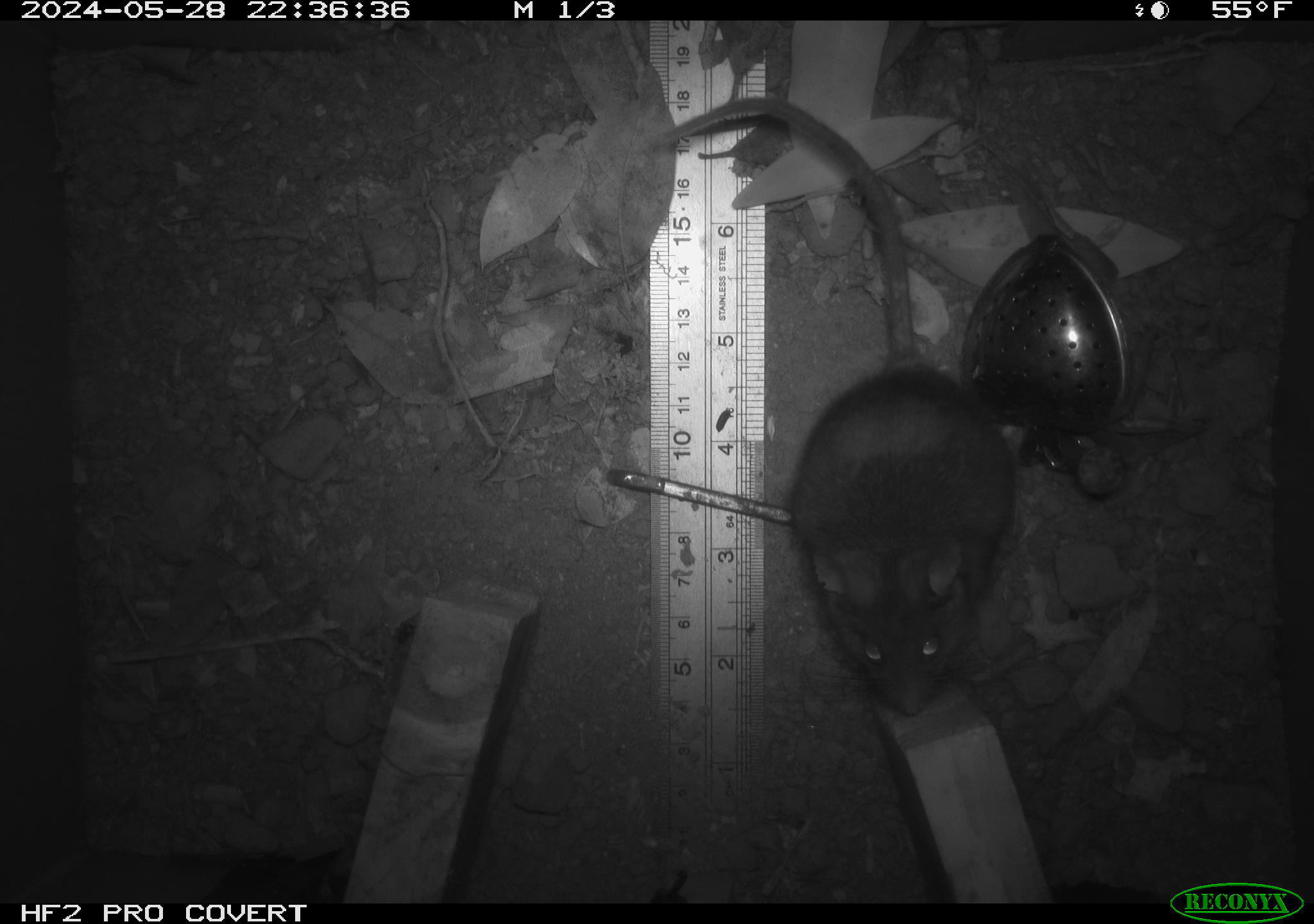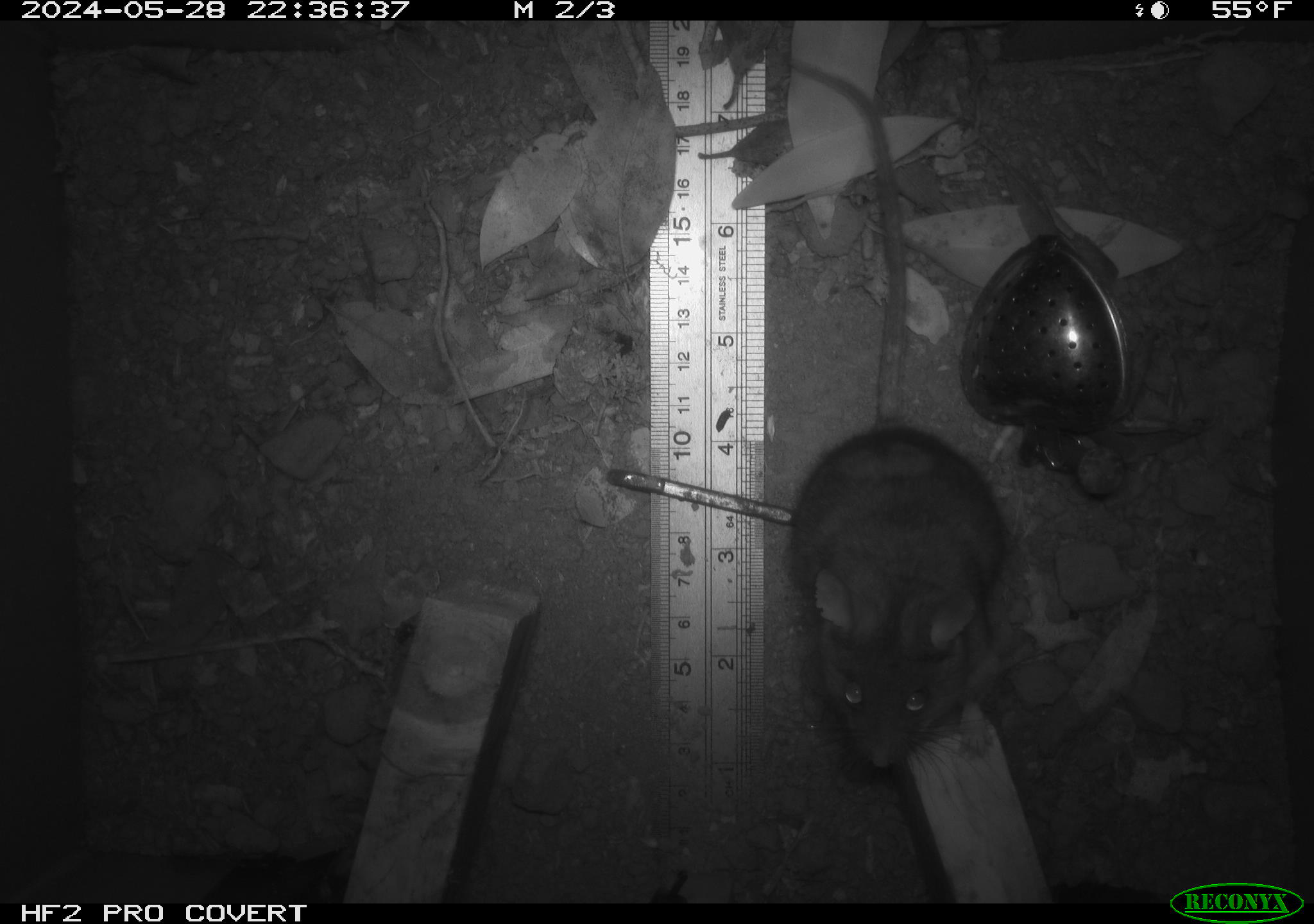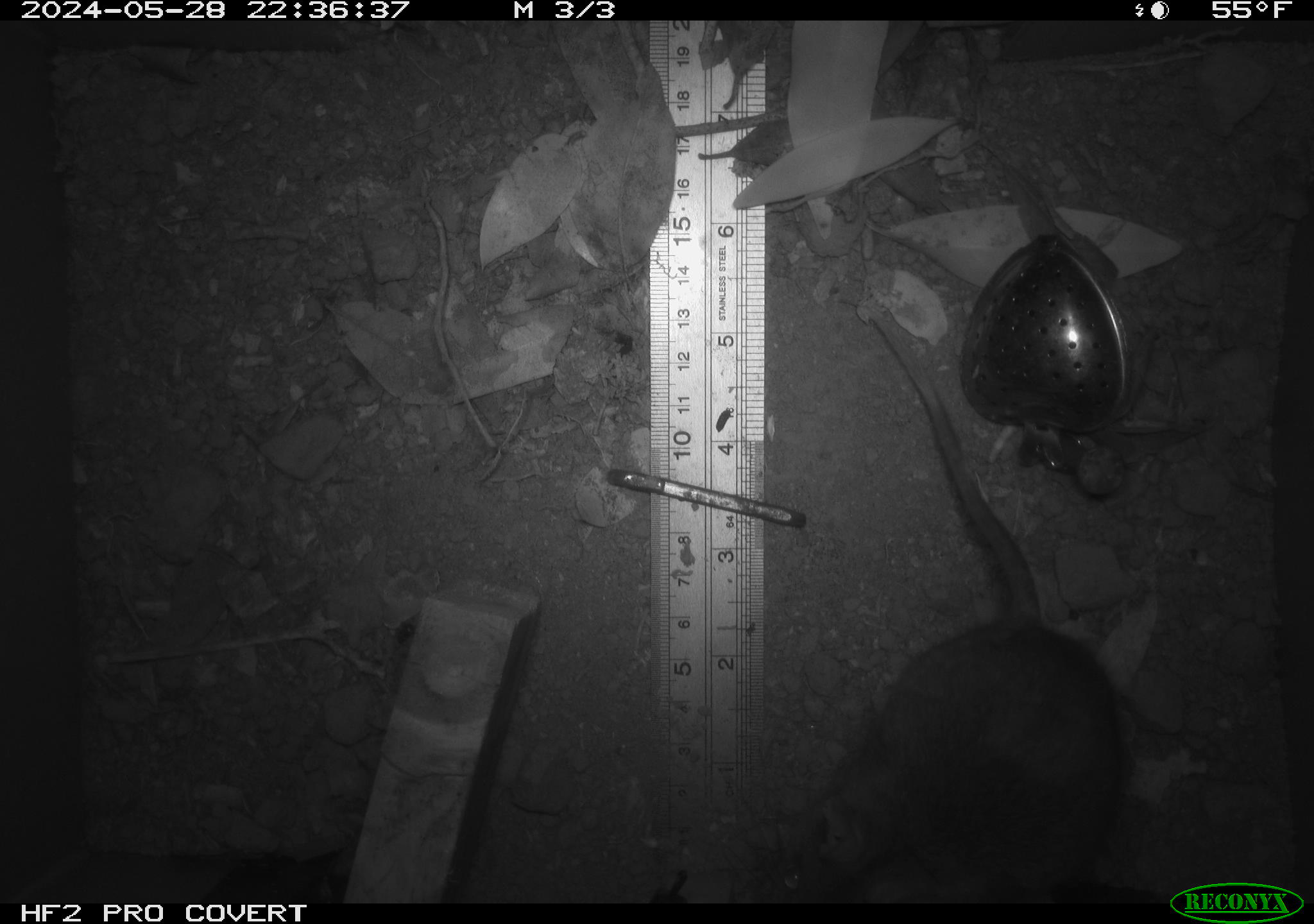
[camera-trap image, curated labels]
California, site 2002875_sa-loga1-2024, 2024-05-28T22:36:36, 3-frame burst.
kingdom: Animalia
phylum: Chordata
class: Mammalia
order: Rodentia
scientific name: Rodentia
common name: rodent